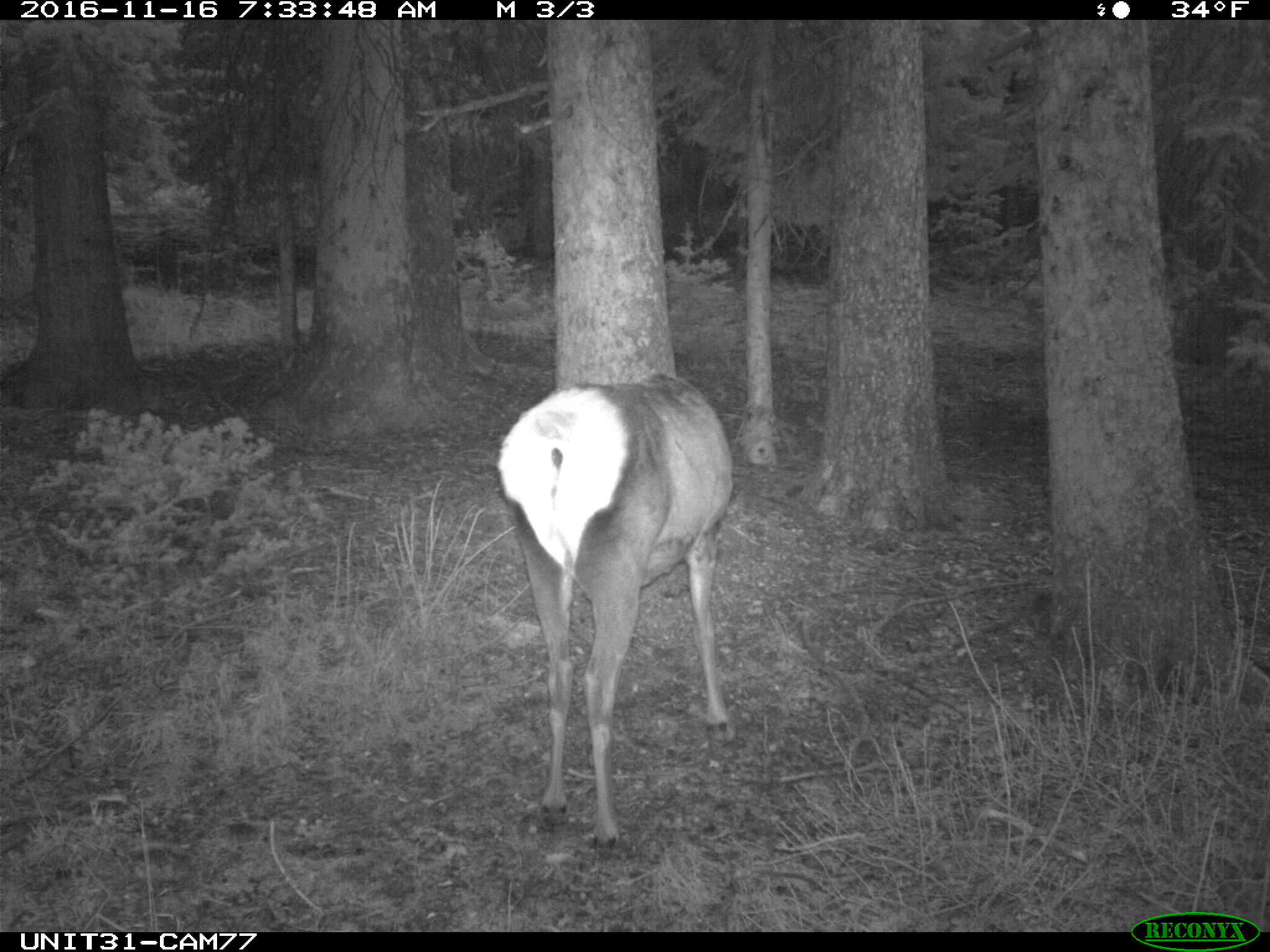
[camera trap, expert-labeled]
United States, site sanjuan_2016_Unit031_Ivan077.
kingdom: Animalia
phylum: Chordata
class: Mammalia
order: Artiodactyla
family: Cervidae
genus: Cervus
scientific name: Cervus elaphus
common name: red deer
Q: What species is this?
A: Cervus elaphus (red deer).